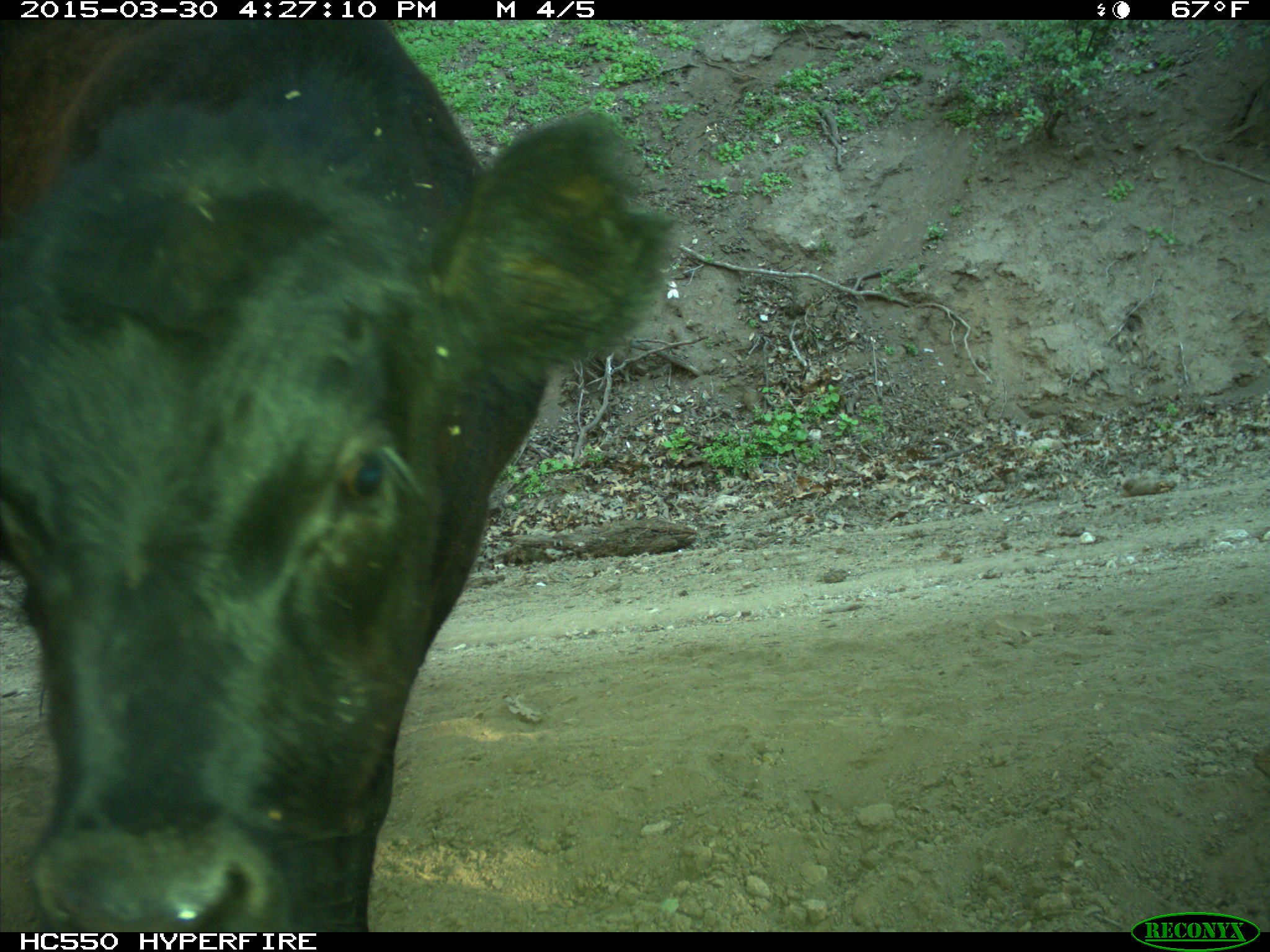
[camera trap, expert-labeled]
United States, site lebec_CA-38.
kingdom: Animalia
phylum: Chordata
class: Mammalia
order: Artiodactyla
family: Bovidae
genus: Bos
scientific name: Bos taurus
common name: domestic cow